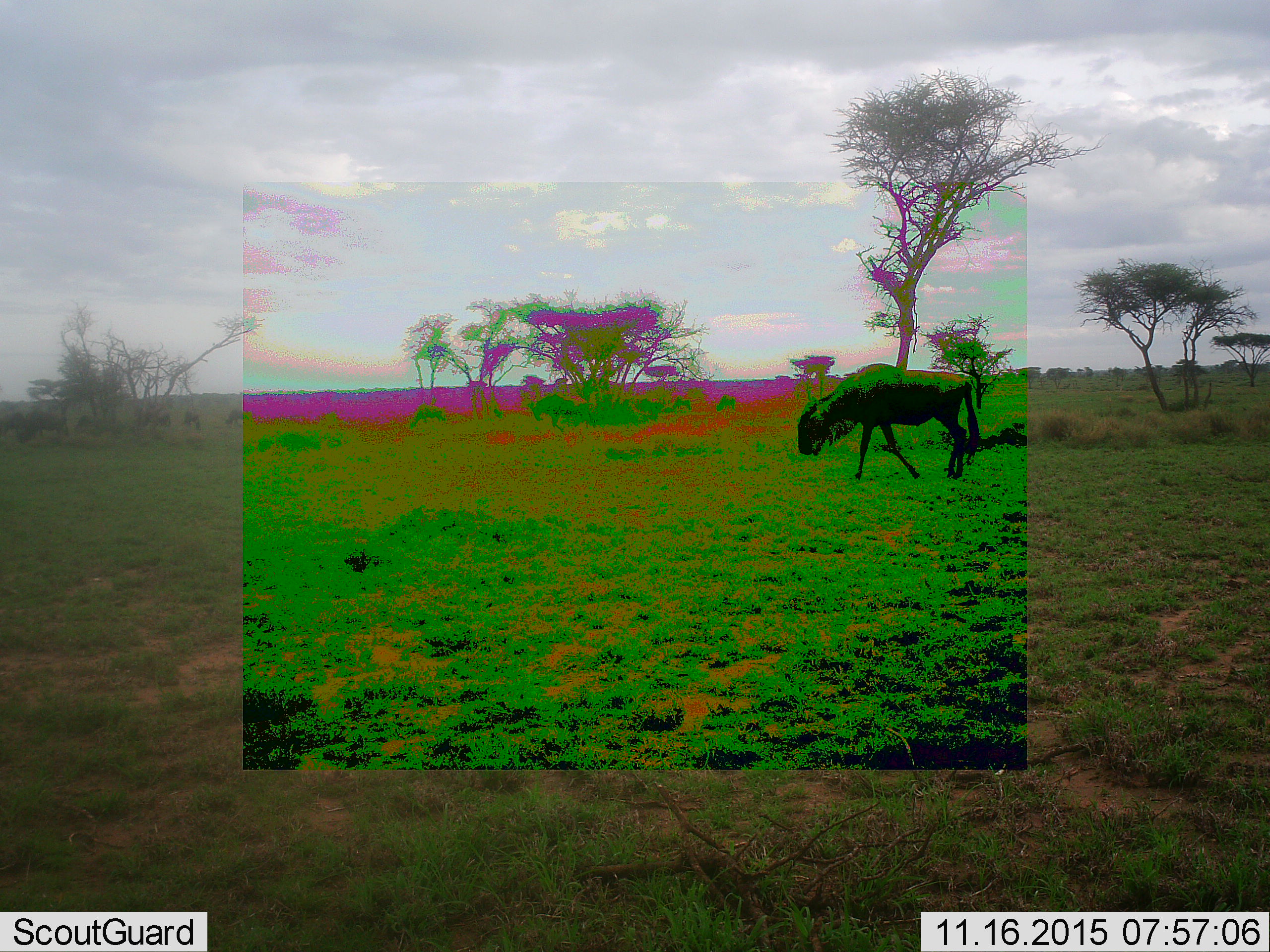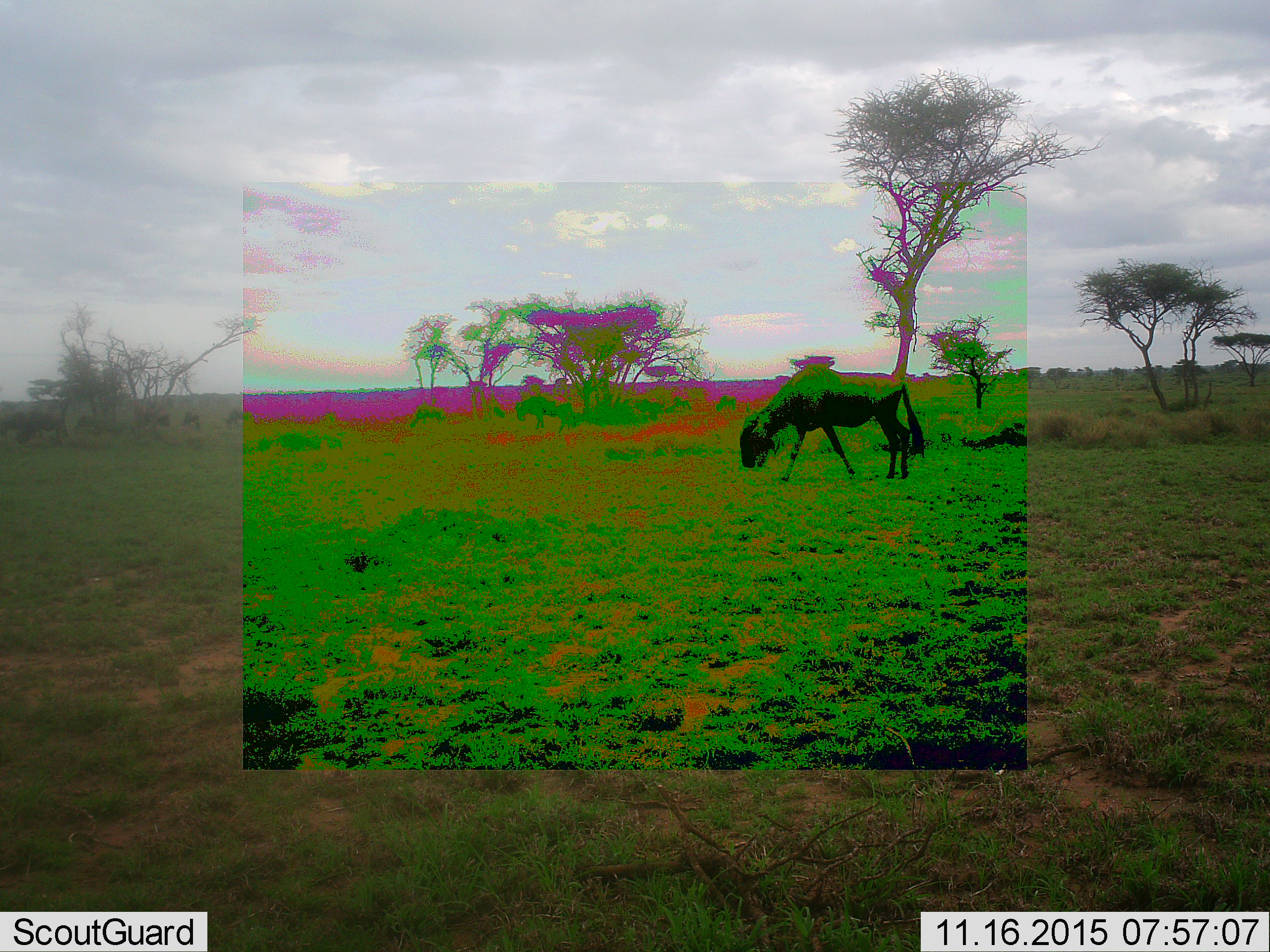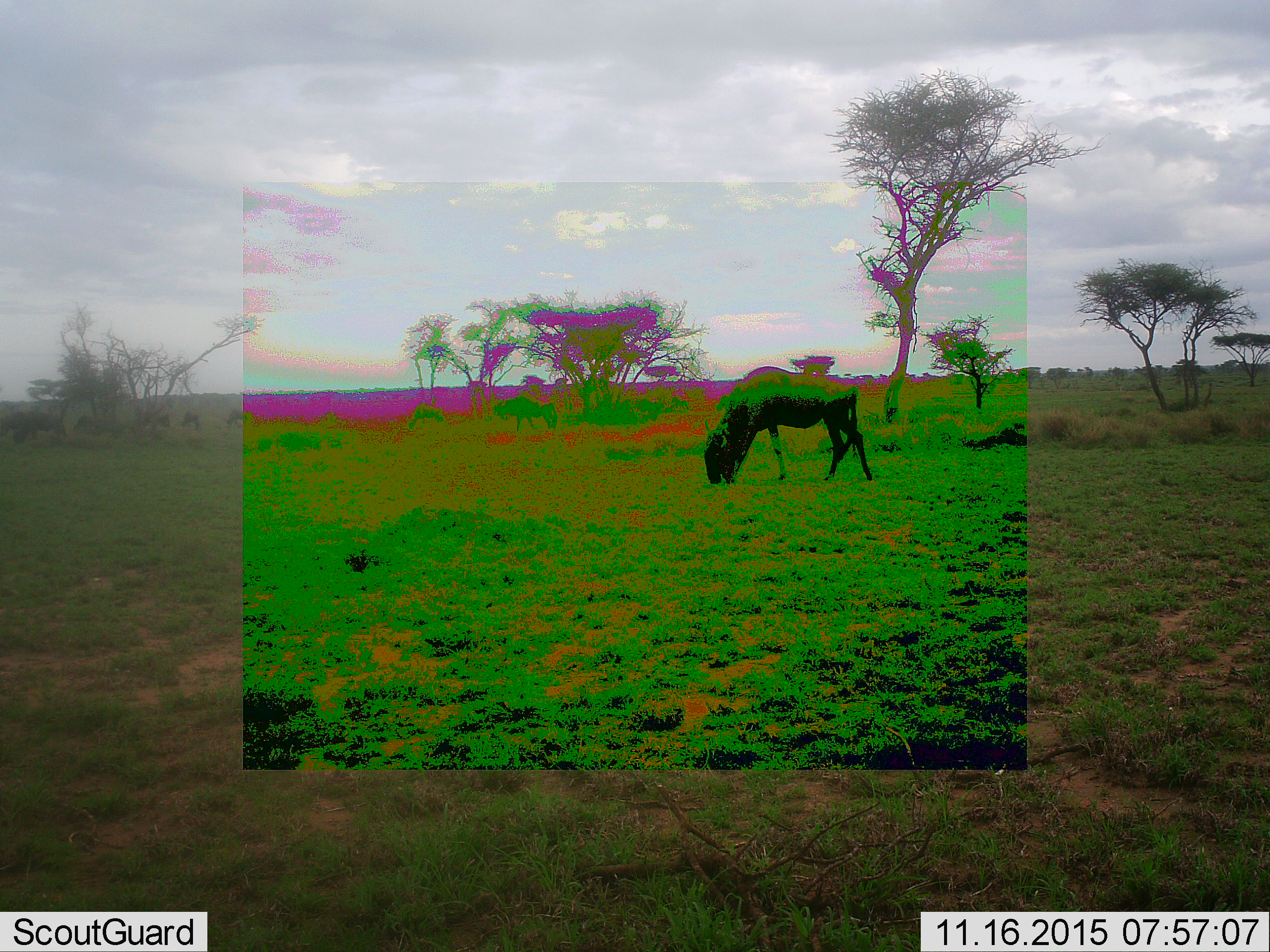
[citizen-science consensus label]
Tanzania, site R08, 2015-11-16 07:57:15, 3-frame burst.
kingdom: Animalia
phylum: Chordata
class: Mammalia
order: Artiodactyla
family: Bovidae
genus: Connochaetes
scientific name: Connochaetes taurinus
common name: blue wildebeest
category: wildebeest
Wildebeest (blue wildebeest) (Connochaetes taurinus), count 1. Behavior (volunteer vote fractions): standing 0%, resting 0%, moving 89%, interacting 0%. Young present (vote fraction): 0%. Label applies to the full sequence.